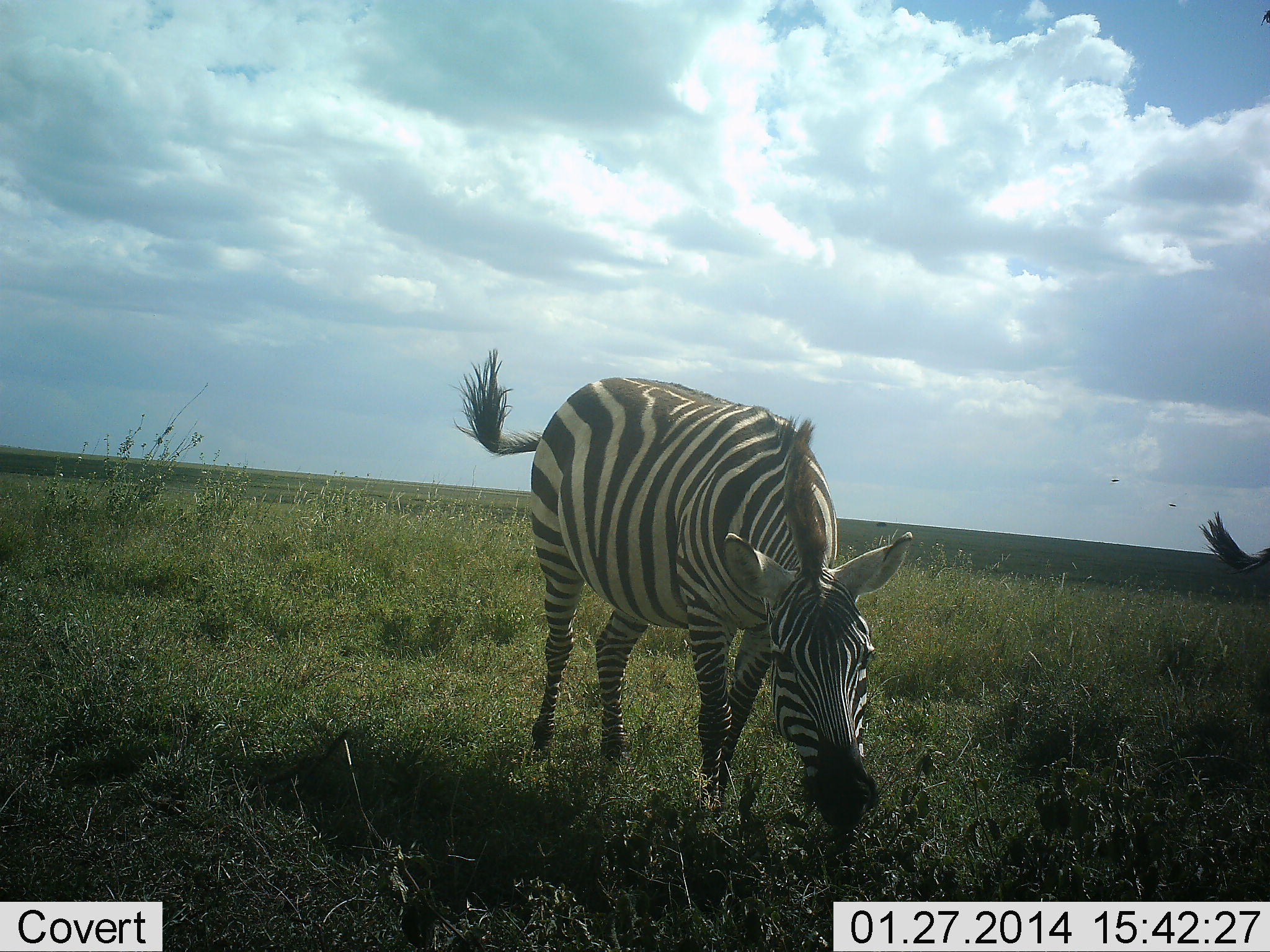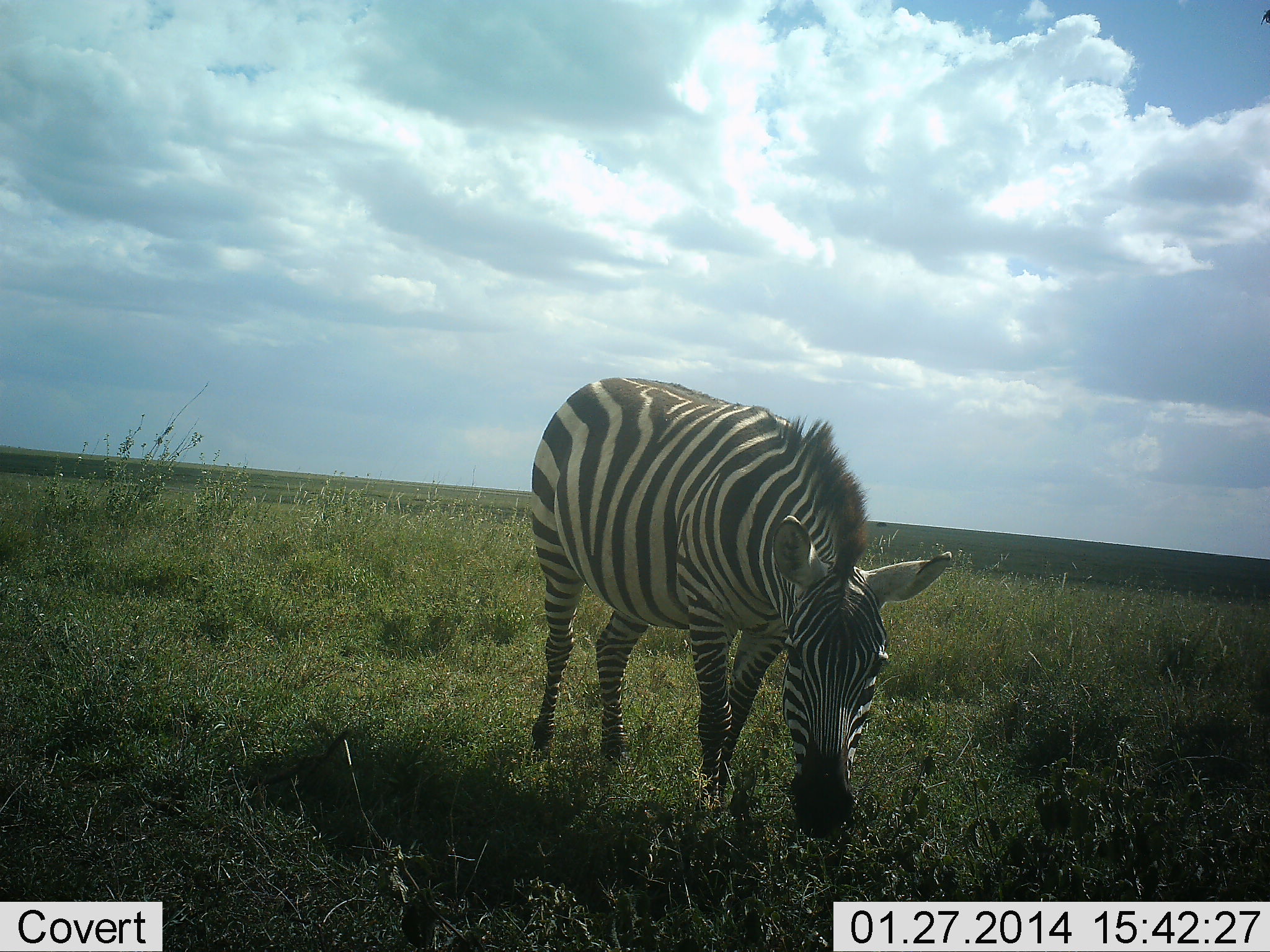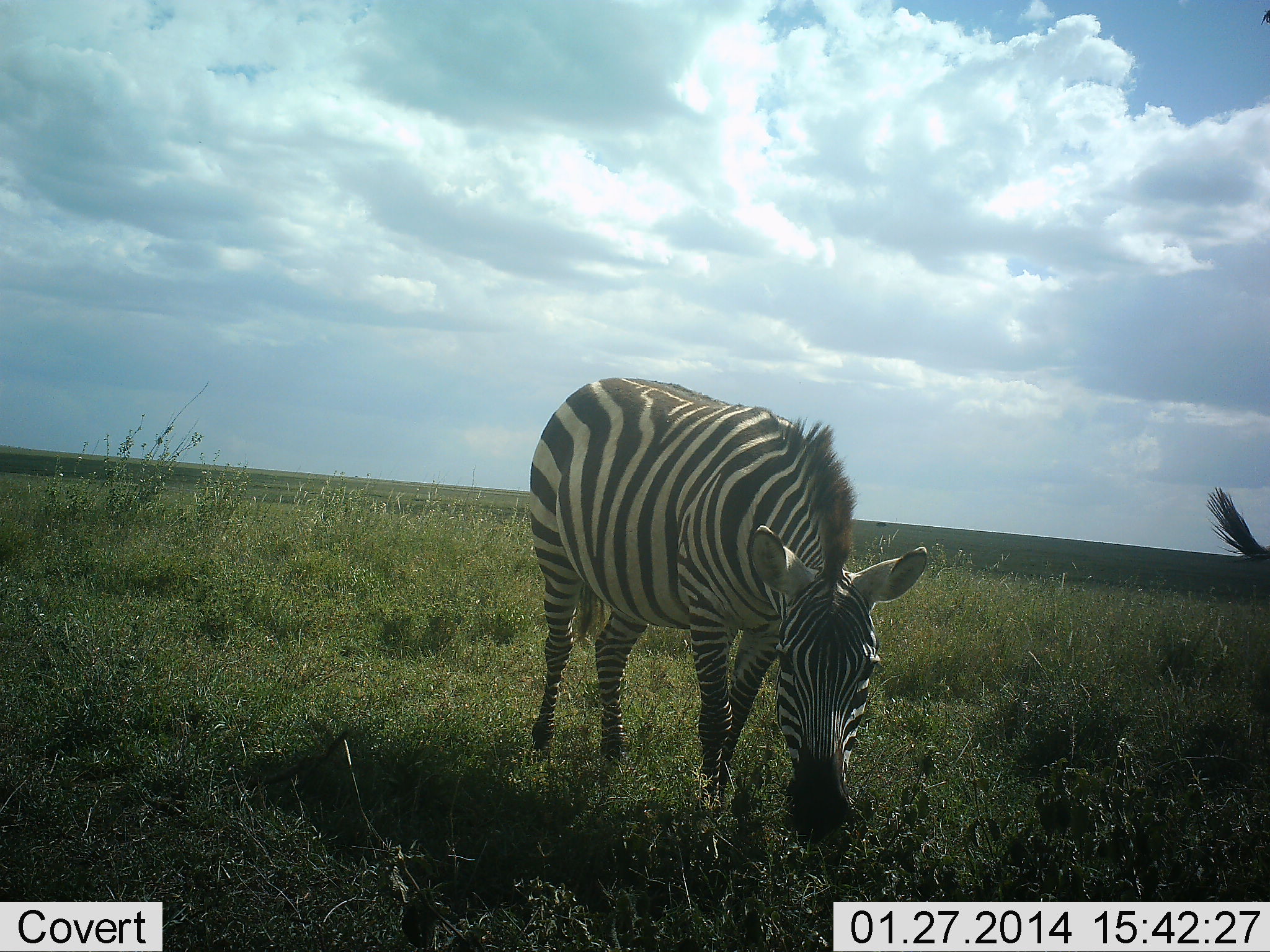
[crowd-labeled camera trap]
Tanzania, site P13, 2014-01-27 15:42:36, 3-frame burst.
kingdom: Animalia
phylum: Chordata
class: Mammalia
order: Perissodactyla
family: Equidae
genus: Equus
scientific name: Equus quagga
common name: plains zebra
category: zebra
Zebra (plains zebra) (Equus quagga), count 2. Behavior (volunteer vote fractions): standing 40%, resting 0%, moving 0%, interacting 0%. Young present (vote fraction): 0%. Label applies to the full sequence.